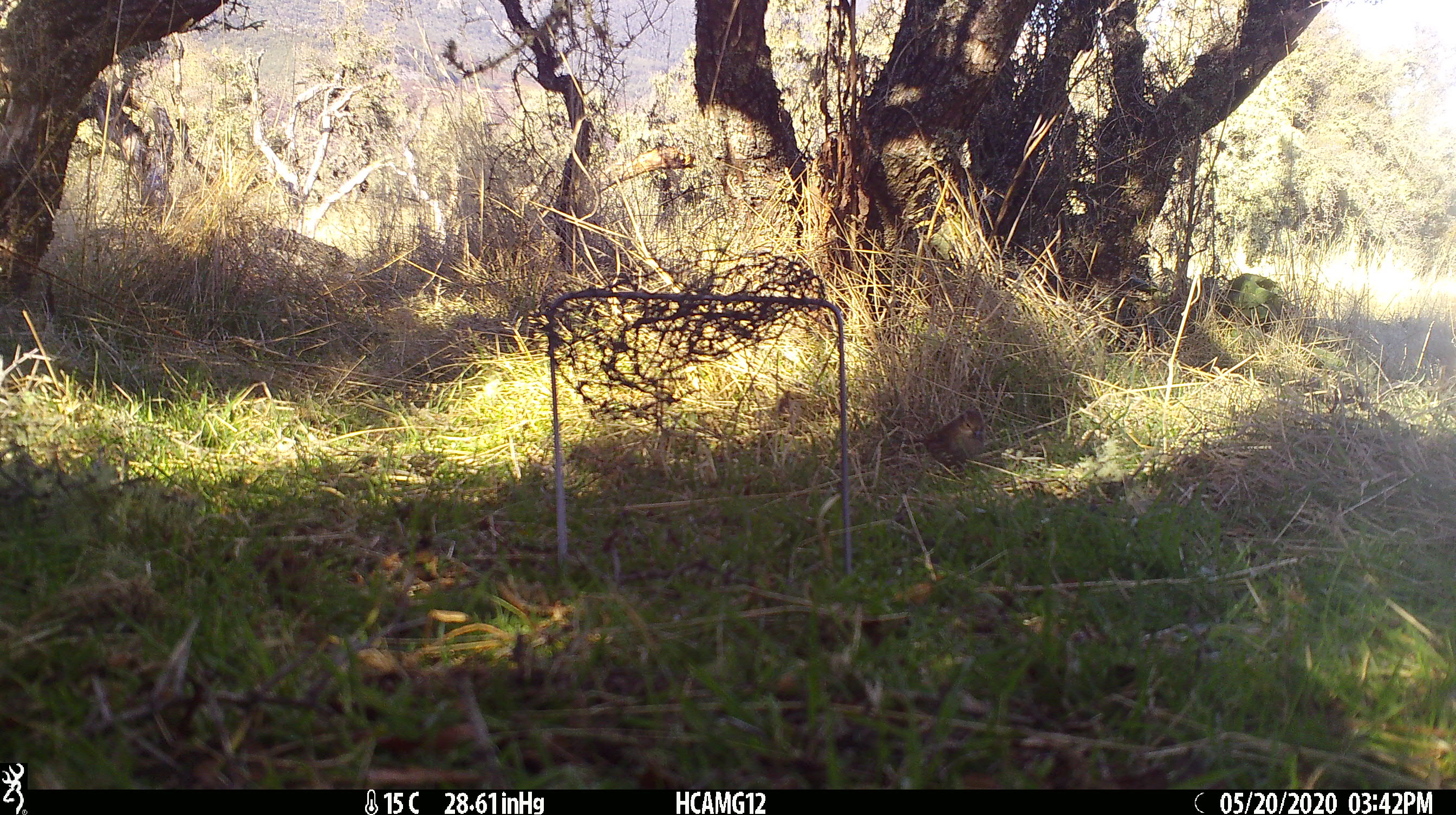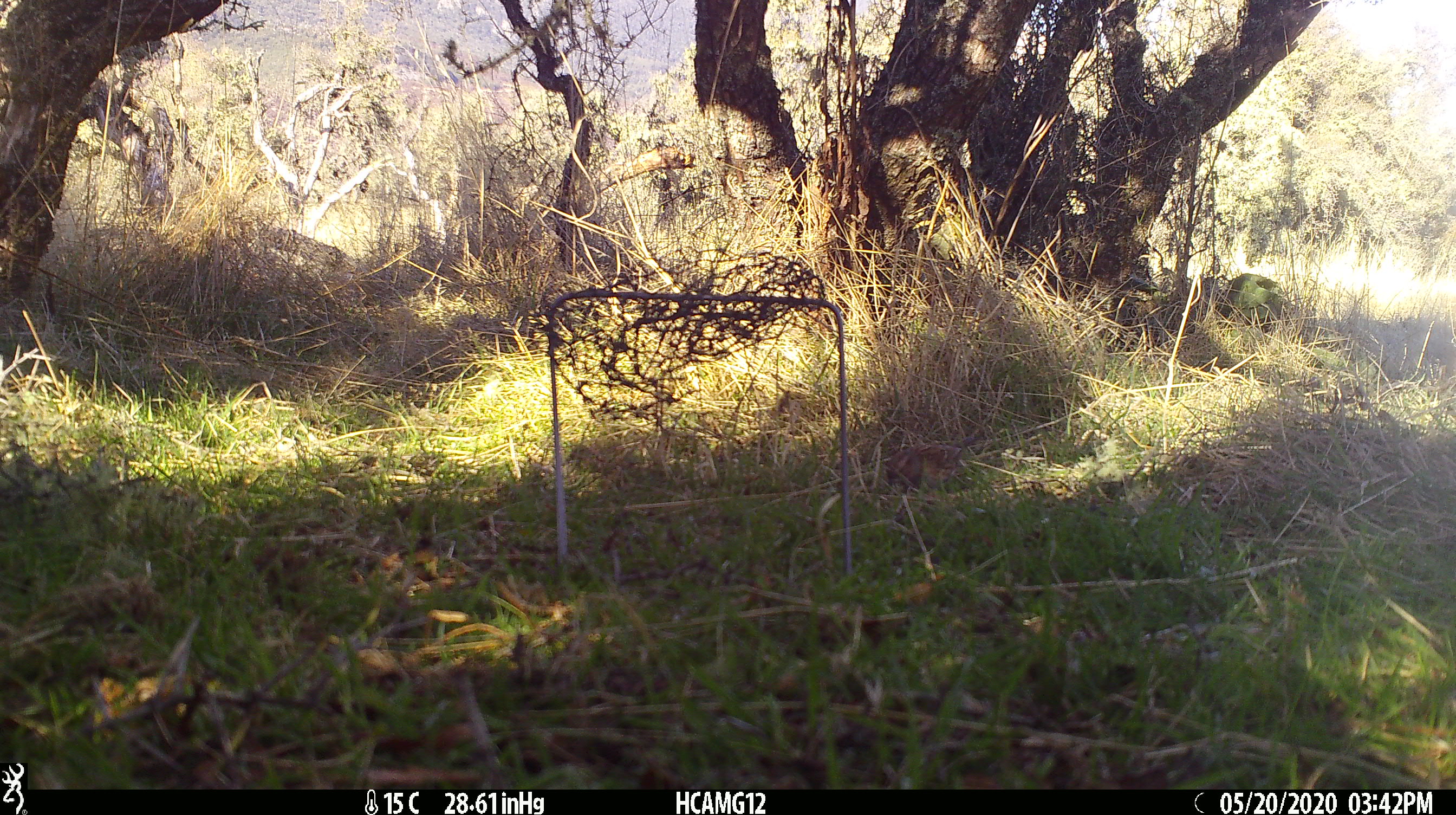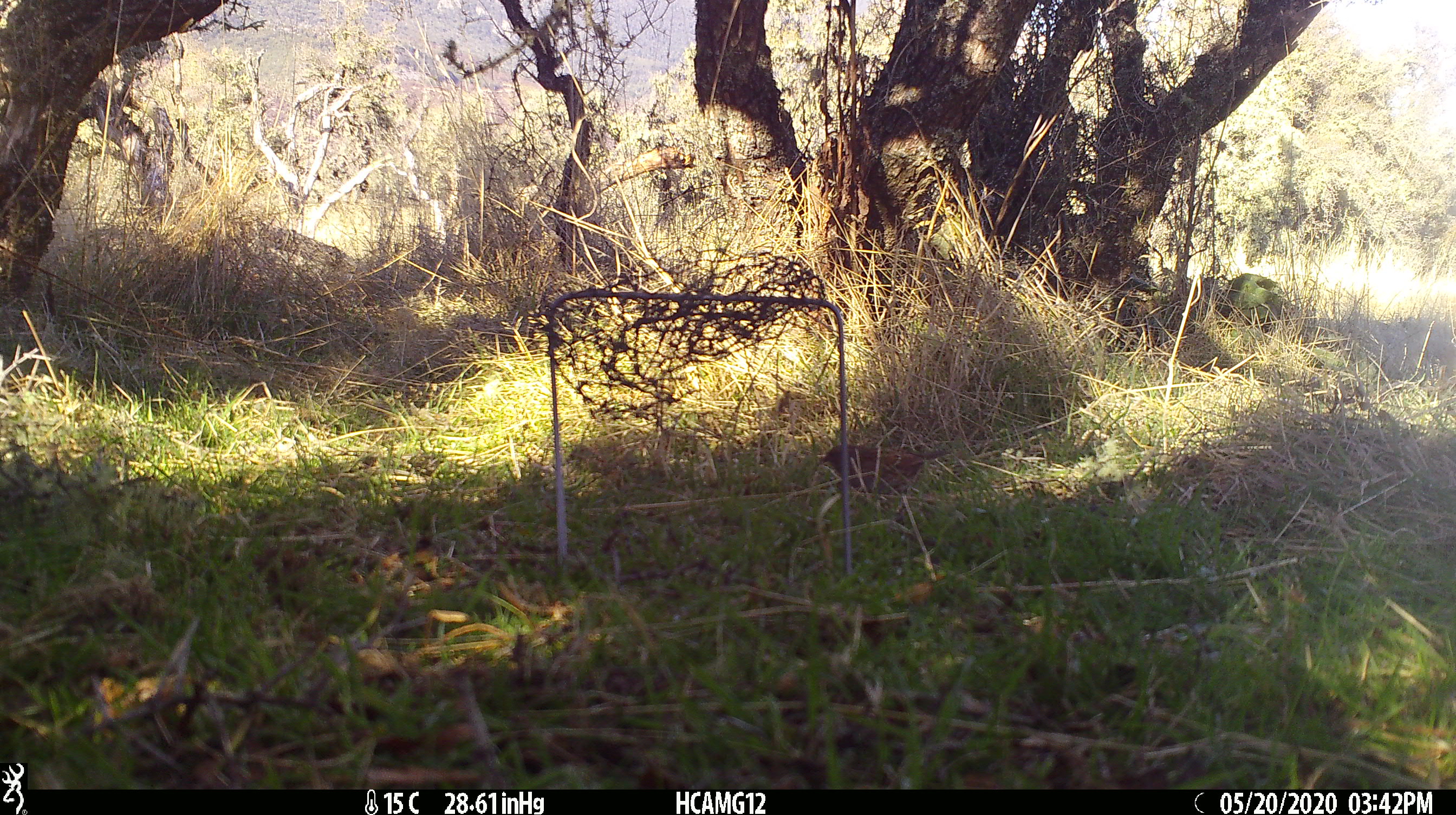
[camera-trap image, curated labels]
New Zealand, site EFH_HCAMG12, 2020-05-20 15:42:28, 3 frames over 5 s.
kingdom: Animalia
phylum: Chordata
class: Aves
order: Passeriformes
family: Prunellidae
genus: Prunella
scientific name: Prunella modularis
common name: dunnock